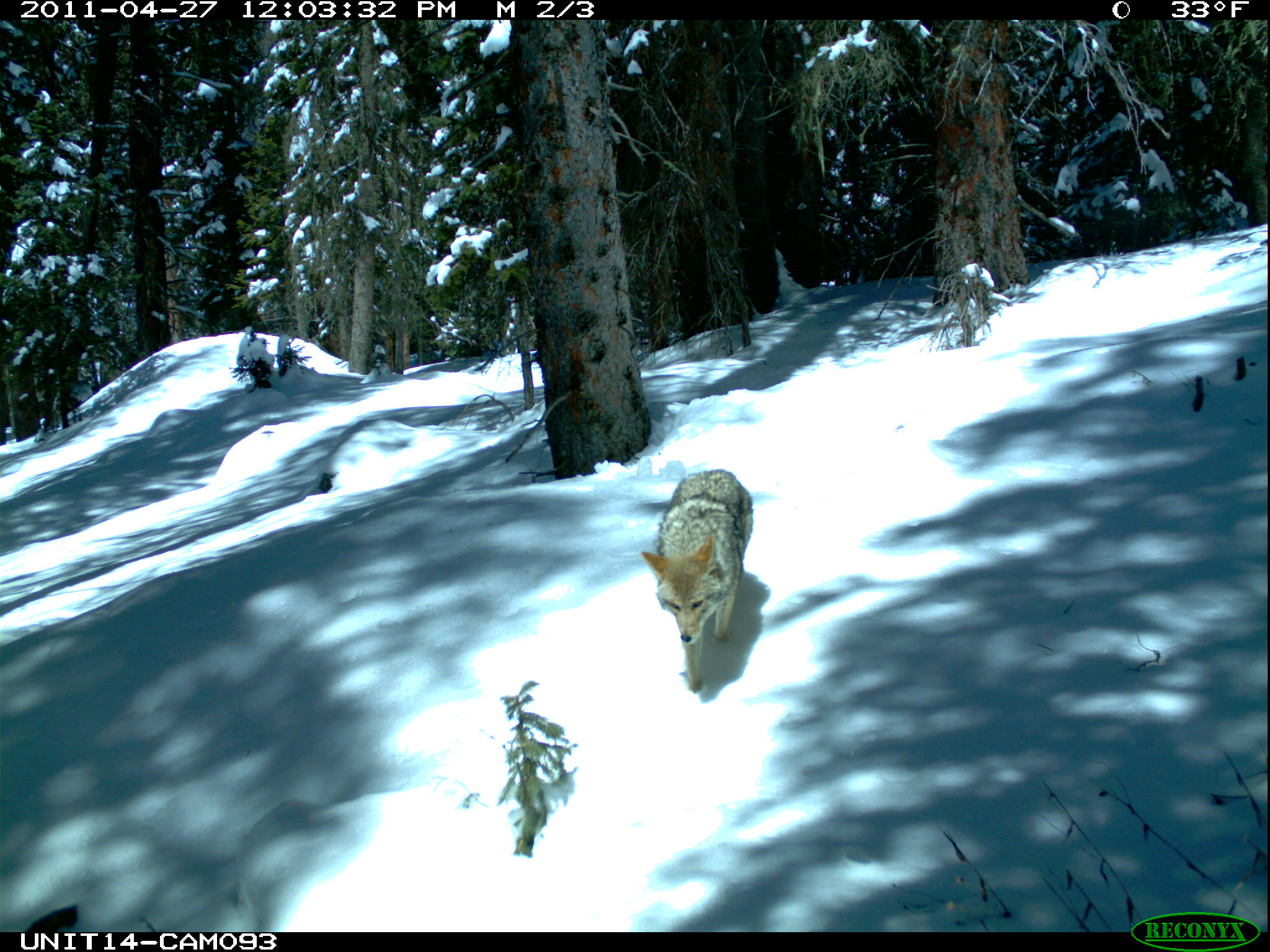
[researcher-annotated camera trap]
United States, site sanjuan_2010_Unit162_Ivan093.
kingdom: Animalia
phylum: Chordata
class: Mammalia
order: Carnivora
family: Canidae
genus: Canis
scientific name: Canis latrans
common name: coyote